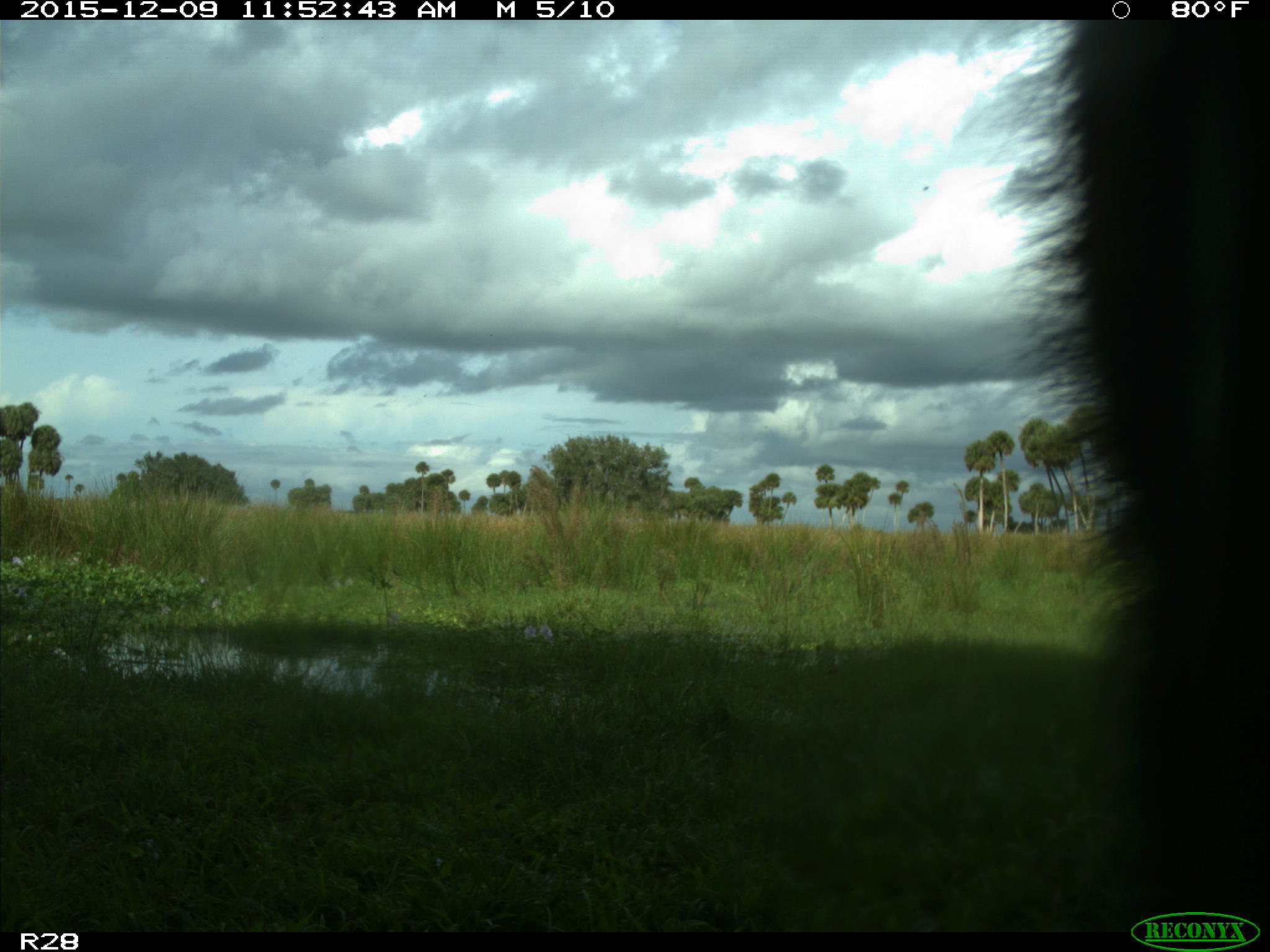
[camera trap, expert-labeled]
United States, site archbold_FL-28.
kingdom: Animalia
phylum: Chordata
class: Mammalia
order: Artiodactyla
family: Bovidae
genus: Bos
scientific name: Bos taurus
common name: domestic cow